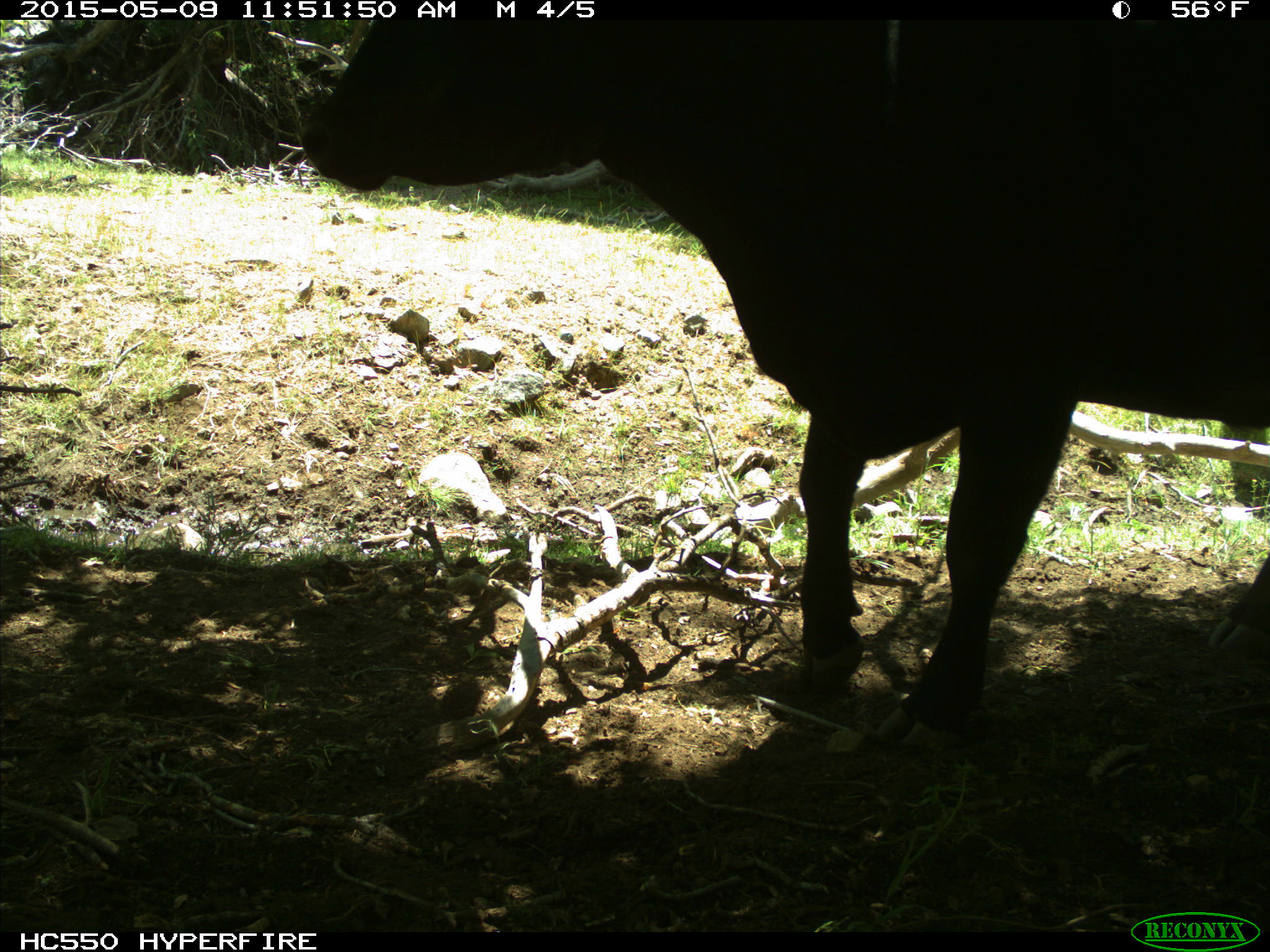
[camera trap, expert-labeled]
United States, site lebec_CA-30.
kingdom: Animalia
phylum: Chordata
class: Mammalia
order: Artiodactyla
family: Bovidae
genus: Bos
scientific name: Bos taurus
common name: domestic cow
Bos taurus (domestic cow).